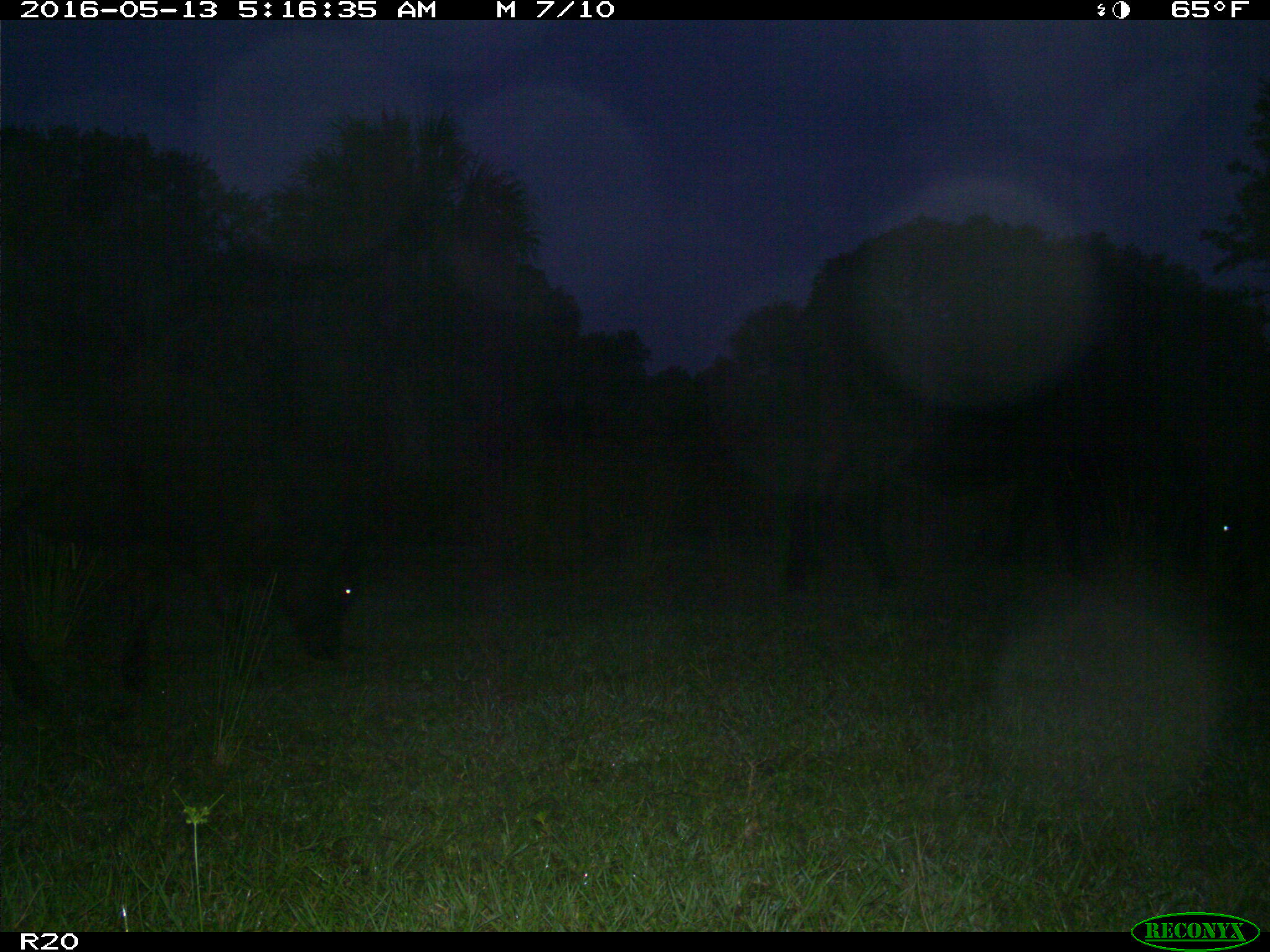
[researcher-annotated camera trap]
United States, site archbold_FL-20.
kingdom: Animalia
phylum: Chordata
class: Mammalia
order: Artiodactyla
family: Bovidae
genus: Bos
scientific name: Bos taurus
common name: domestic cow